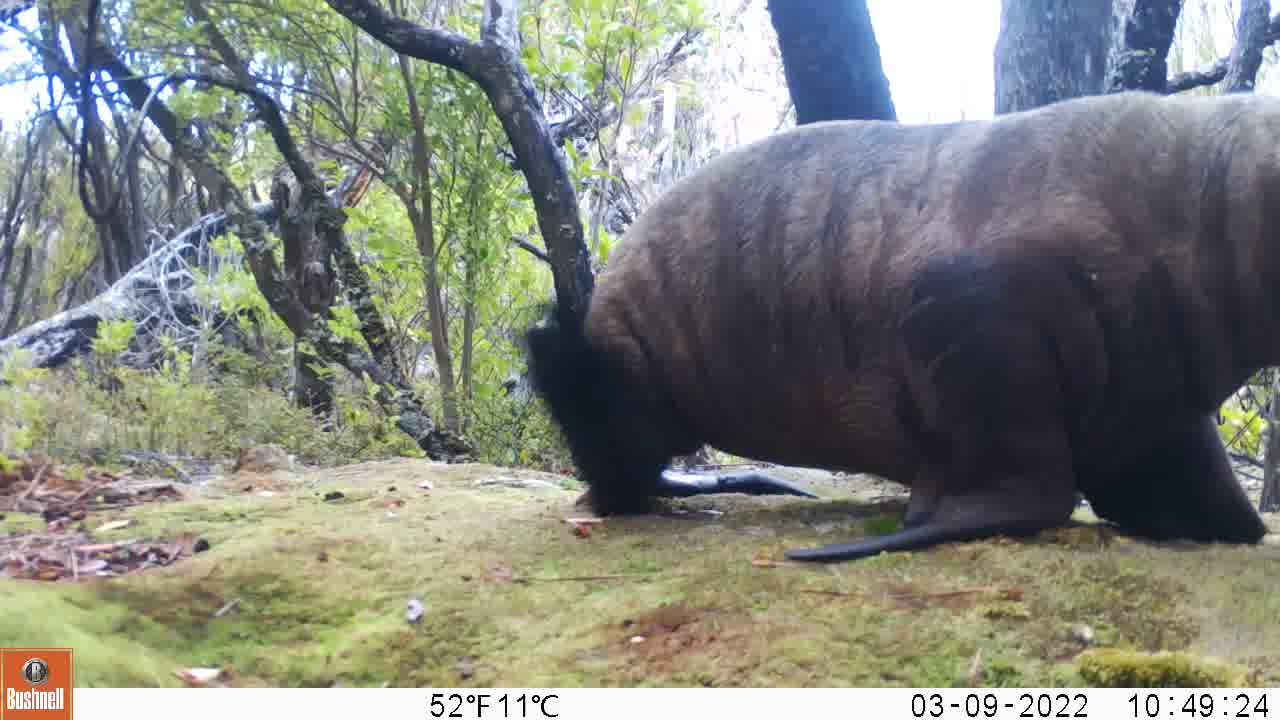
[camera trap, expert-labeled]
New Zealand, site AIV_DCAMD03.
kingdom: Animalia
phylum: Chordata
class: Mammalia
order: Carnivora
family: Otariidae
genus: Phocarctos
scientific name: Phocarctos hookeri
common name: new zealand sea lion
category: sealion